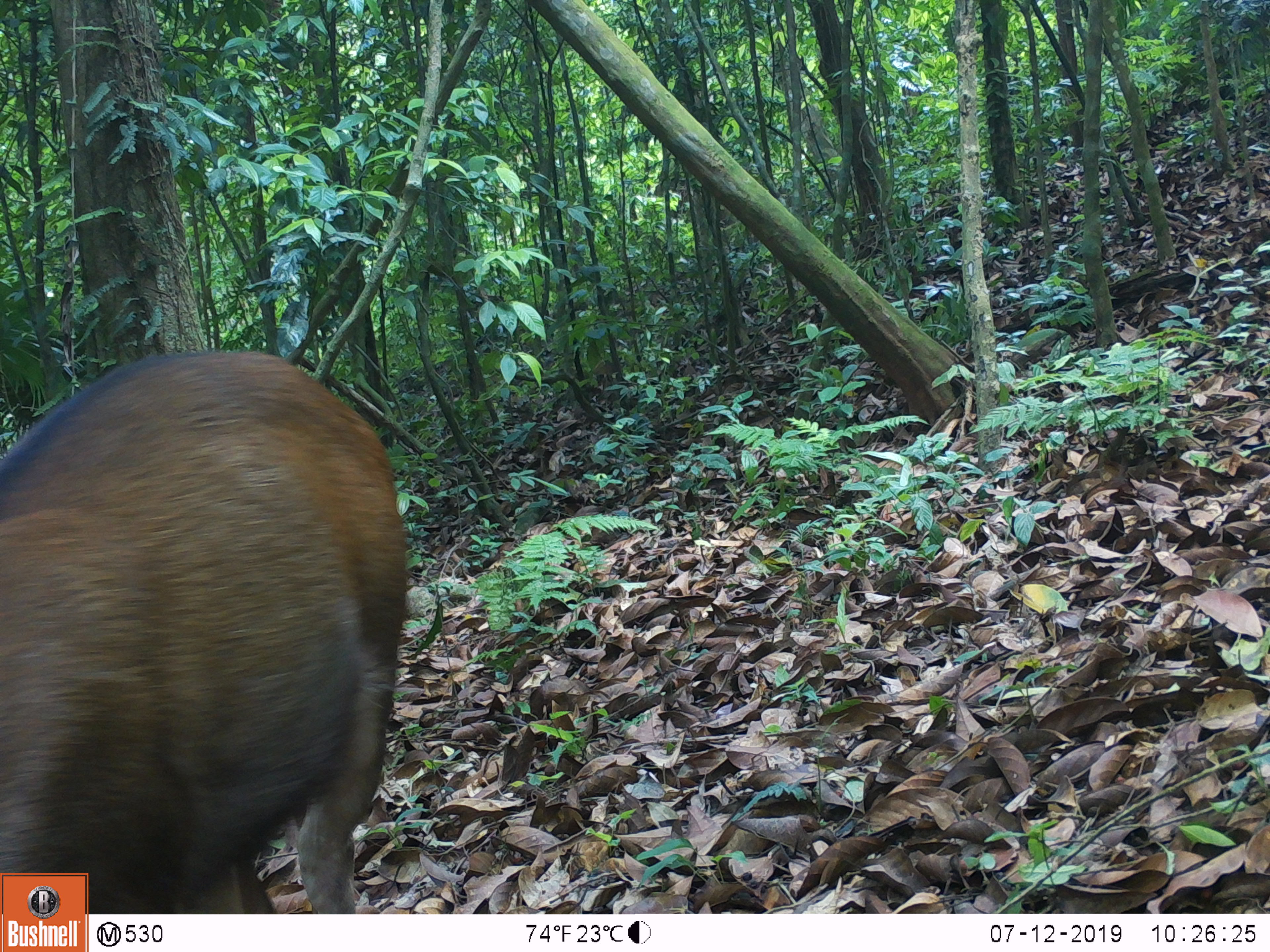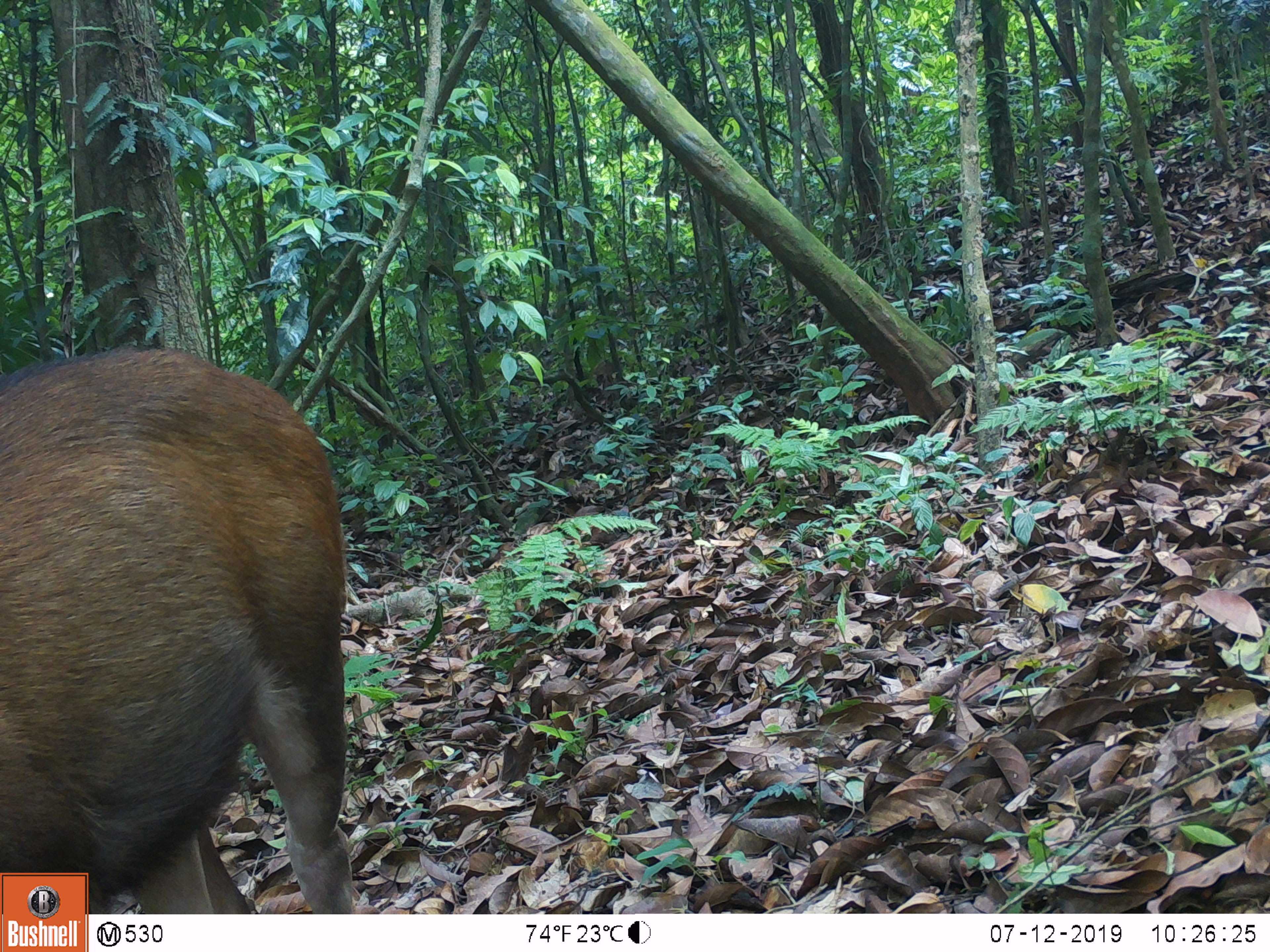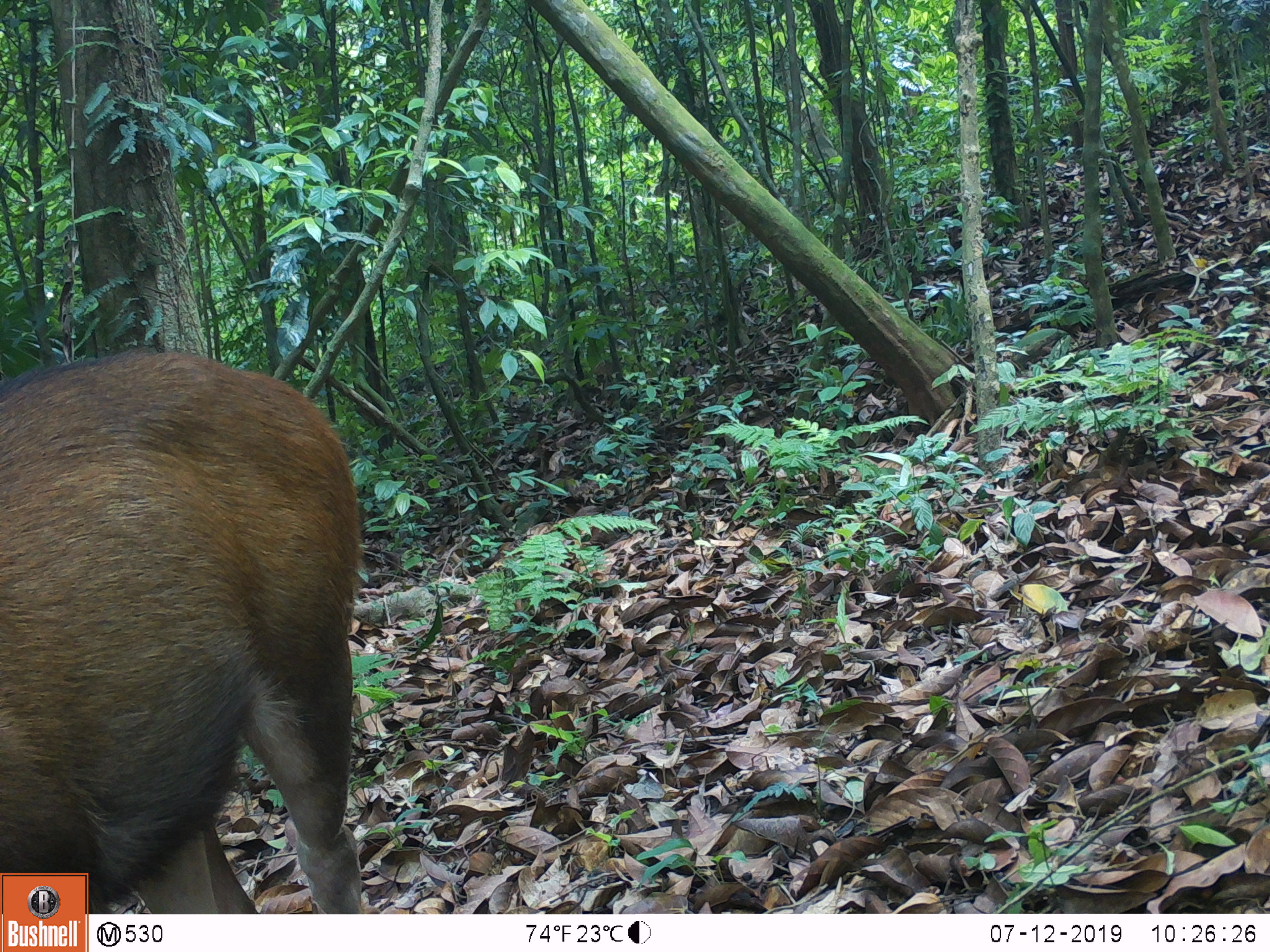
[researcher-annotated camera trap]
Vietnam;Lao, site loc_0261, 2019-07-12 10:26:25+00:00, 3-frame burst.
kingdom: Animalia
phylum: Chordata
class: Mammalia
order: Artiodactyla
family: Cervidae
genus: Rusa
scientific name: Rusa unicolor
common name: sambar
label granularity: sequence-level